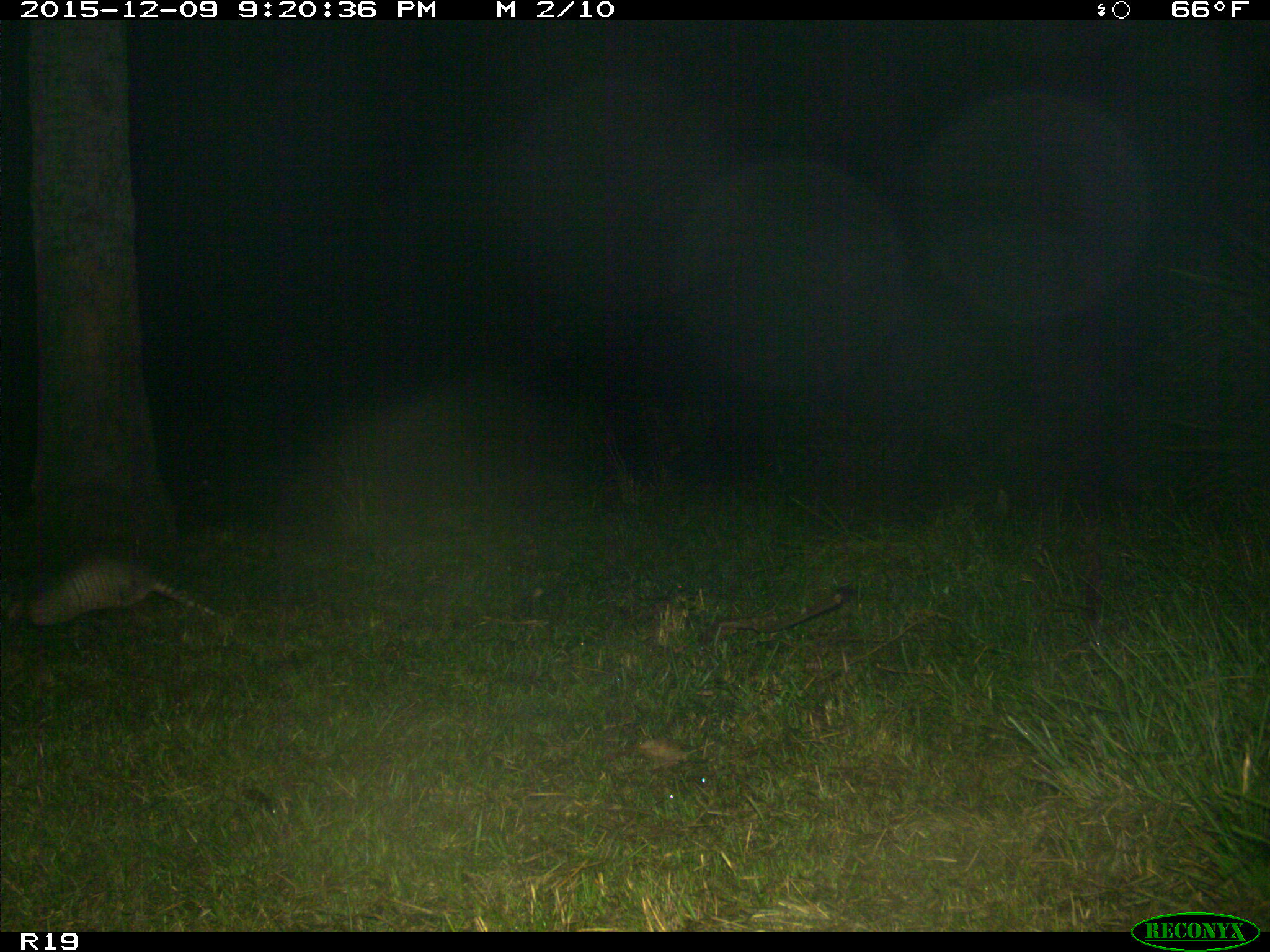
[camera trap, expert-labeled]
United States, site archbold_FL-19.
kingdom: Animalia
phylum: Chordata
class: Mammalia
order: Cingulata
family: Dasypodidae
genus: Dasypus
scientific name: Dasypus novemcinctus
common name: nine-banded armadillo